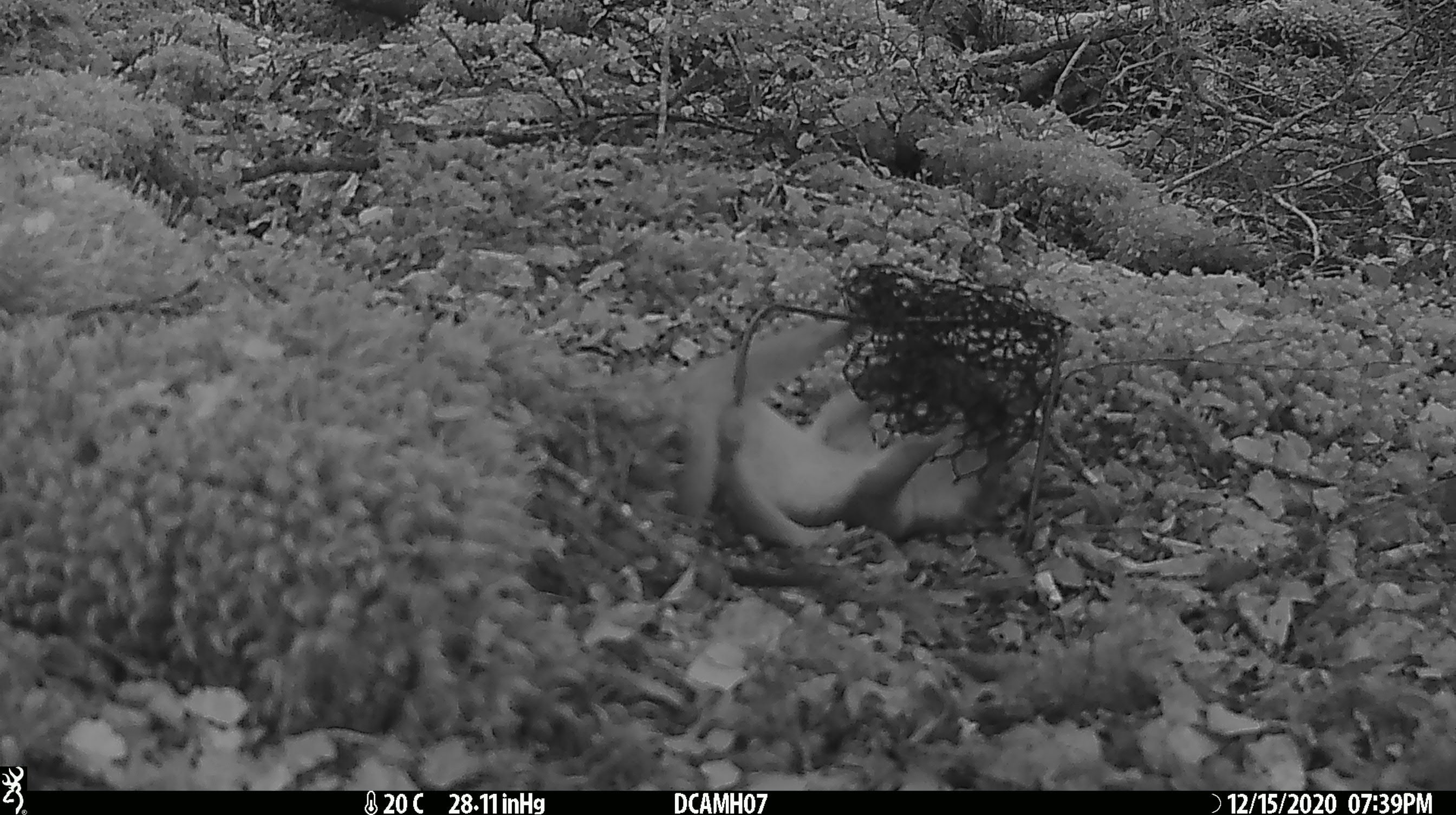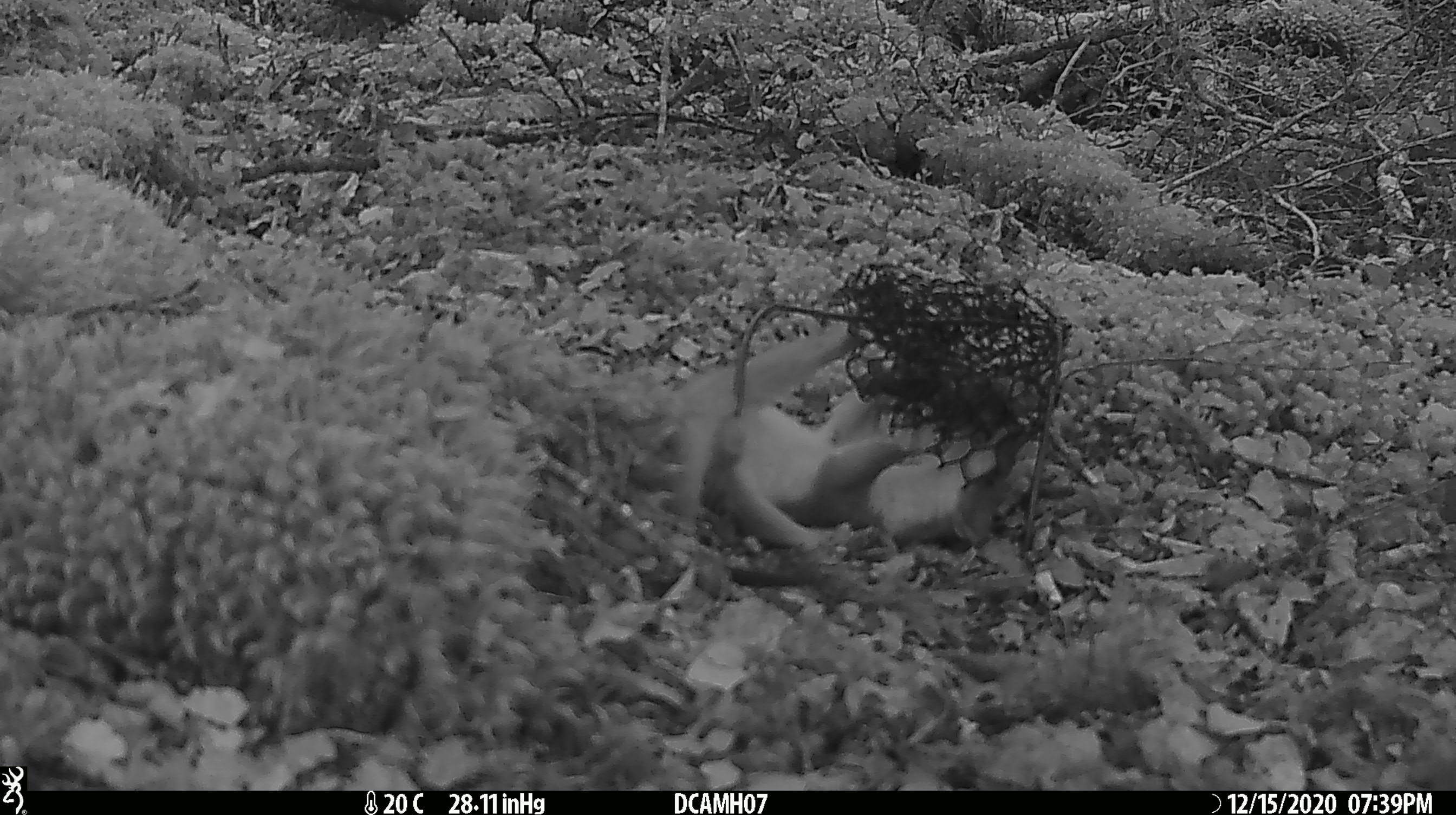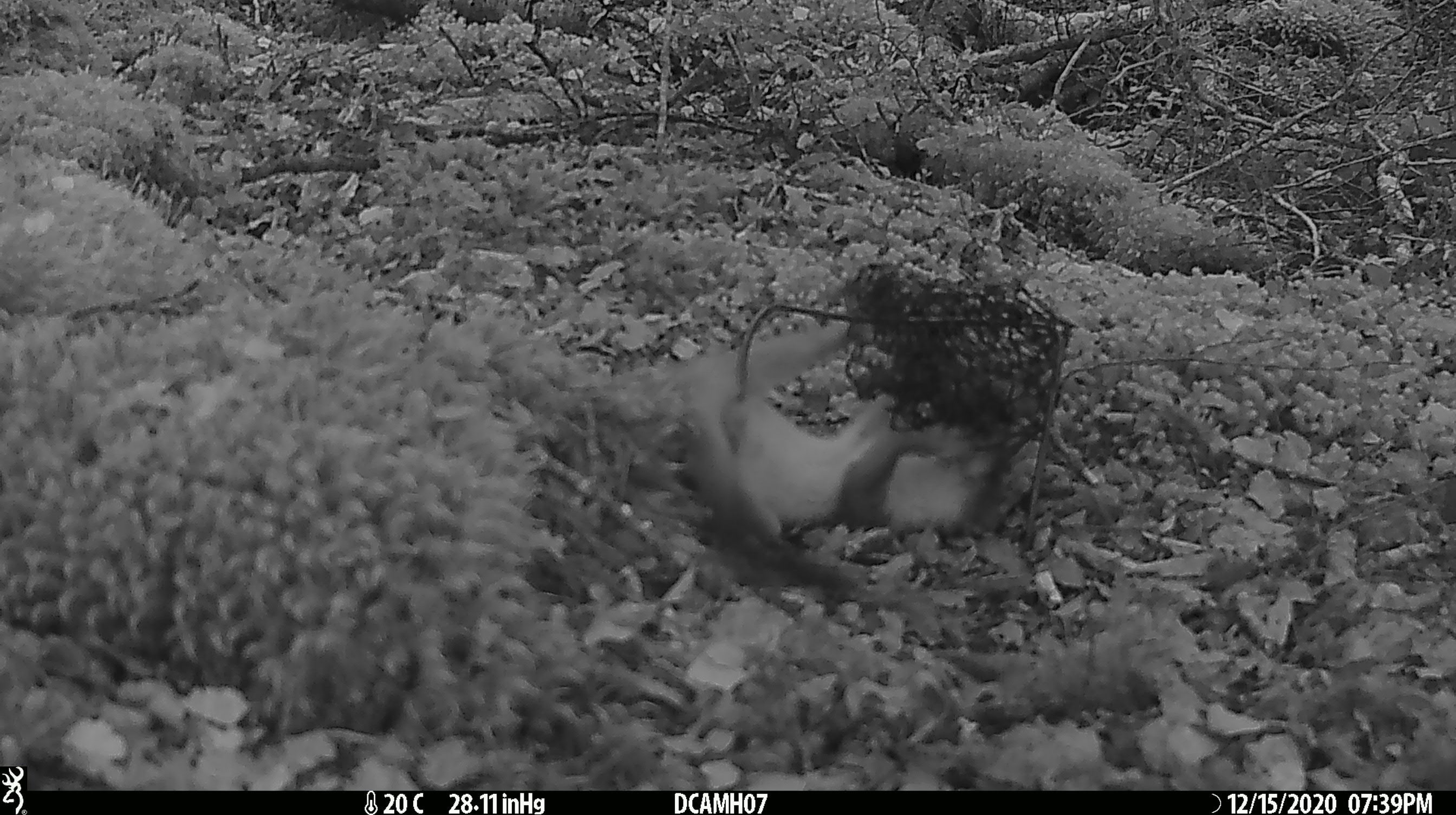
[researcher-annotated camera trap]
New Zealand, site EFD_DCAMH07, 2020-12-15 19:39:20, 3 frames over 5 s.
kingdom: Animalia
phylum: Chordata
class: Mammalia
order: Carnivora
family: Mustelidae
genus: Mustela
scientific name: Mustela erminea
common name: stoat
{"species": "stoat (Mustela erminea)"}